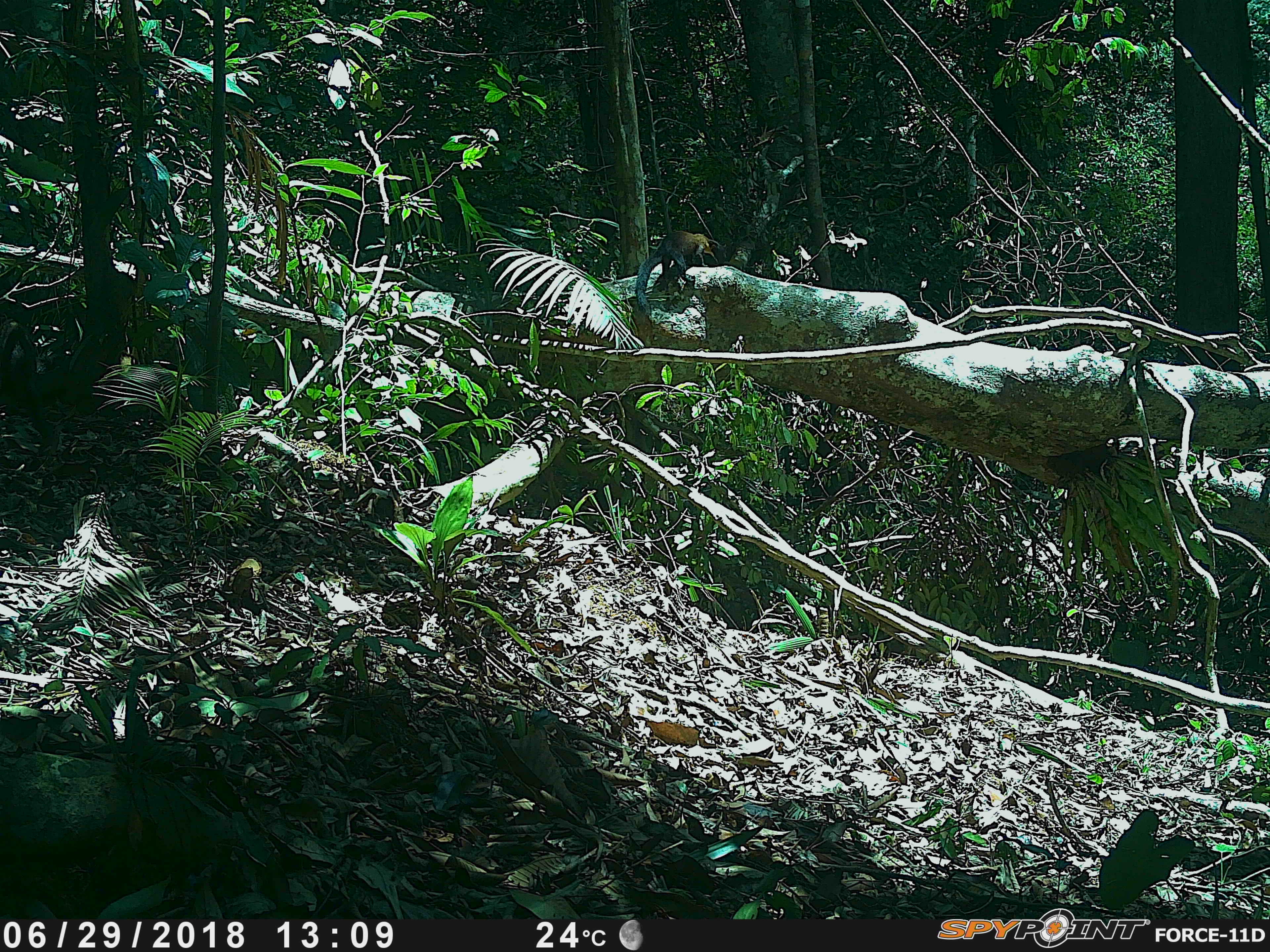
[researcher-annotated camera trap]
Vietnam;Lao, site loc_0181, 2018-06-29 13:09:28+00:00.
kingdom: Animalia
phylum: Chordata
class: Mammalia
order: Carnivora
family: Mustelidae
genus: Martes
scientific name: Martes flavigula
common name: yellow-throated marten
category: yellow throated marten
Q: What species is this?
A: Yellow throated marten (yellow-throated marten) (Martes flavigula).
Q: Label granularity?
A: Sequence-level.